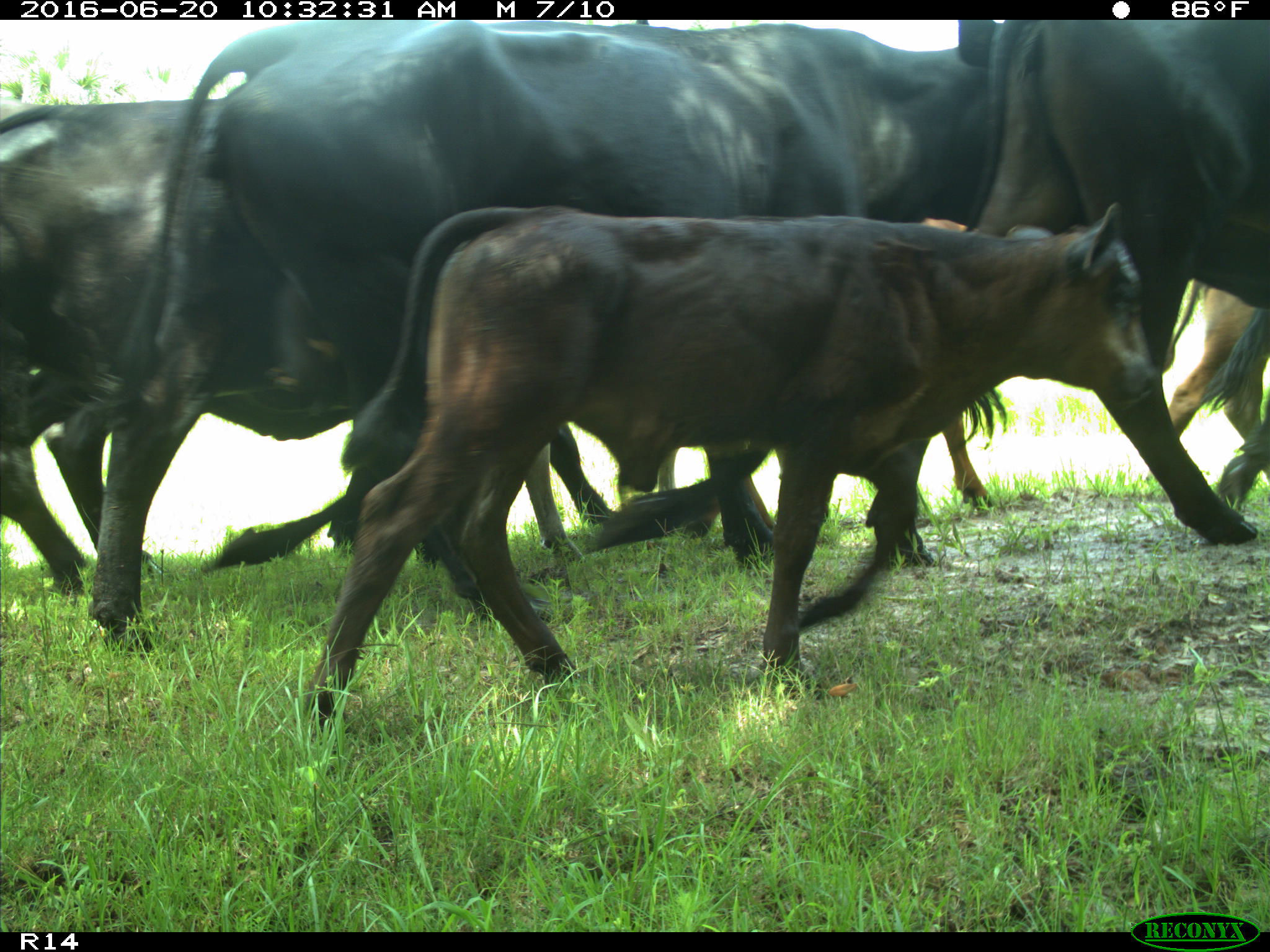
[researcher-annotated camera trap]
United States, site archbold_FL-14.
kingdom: Animalia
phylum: Chordata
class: Mammalia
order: Artiodactyla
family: Bovidae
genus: Bos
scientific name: Bos taurus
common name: domestic cow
Bos taurus (domestic cow).